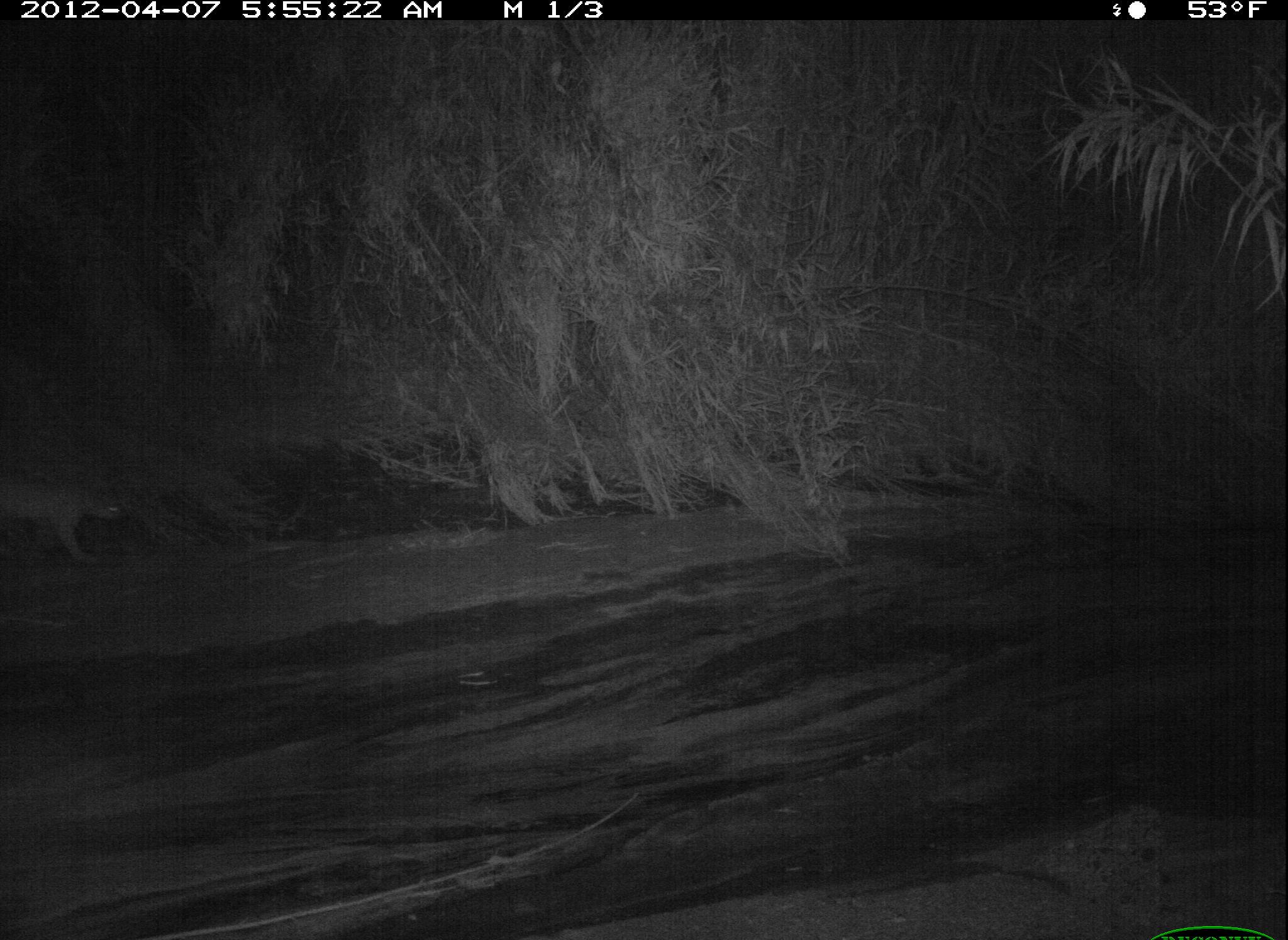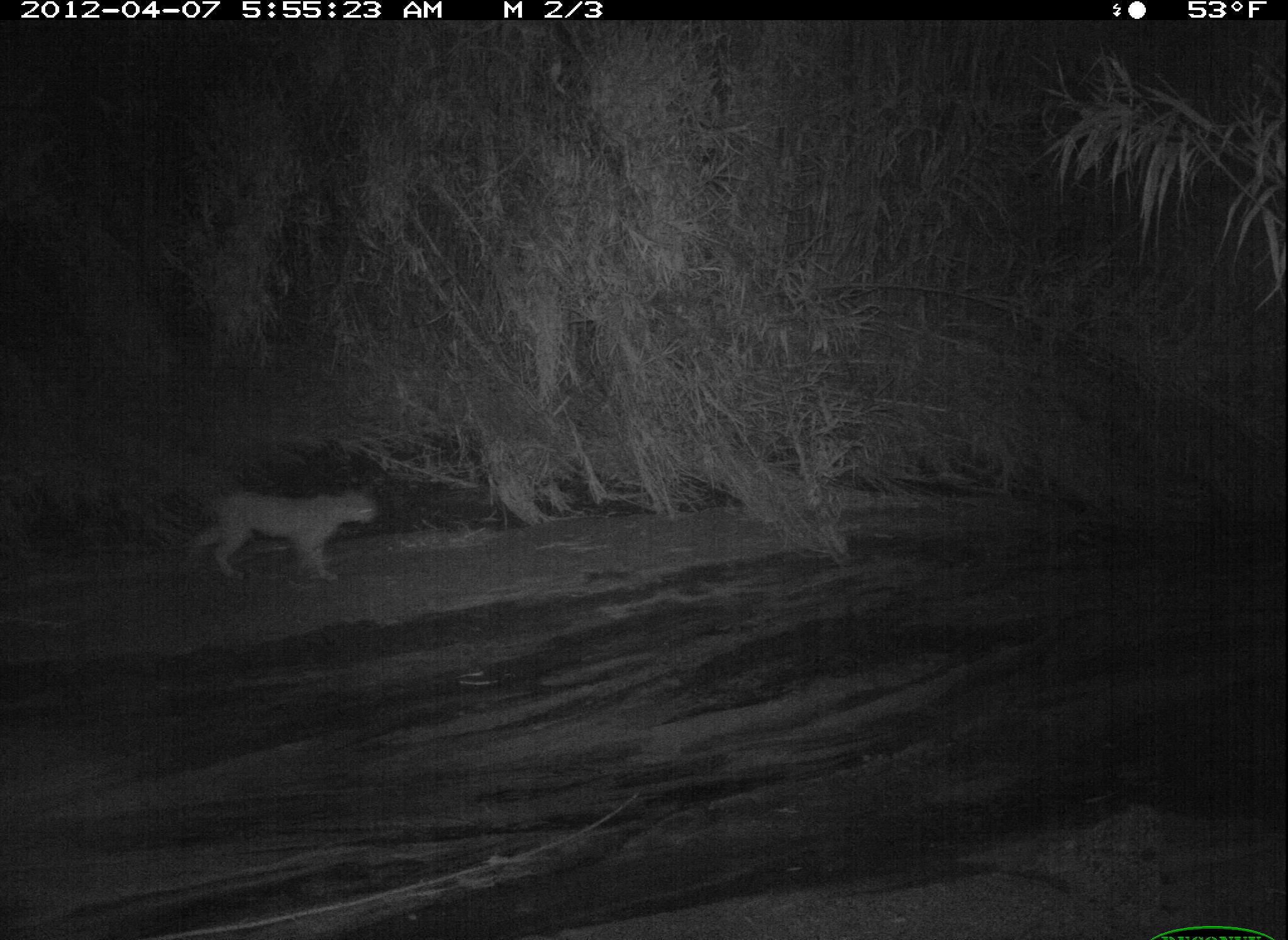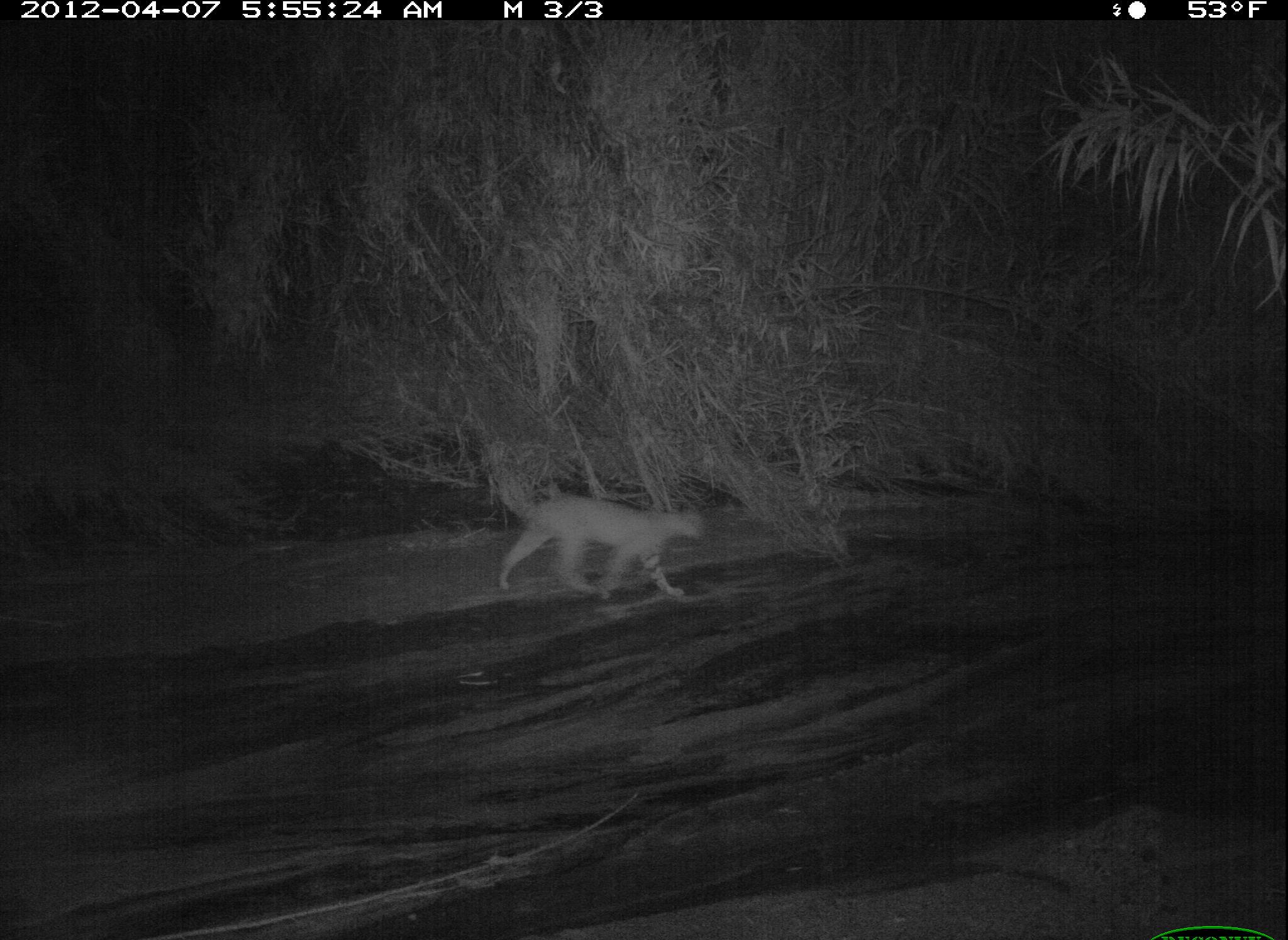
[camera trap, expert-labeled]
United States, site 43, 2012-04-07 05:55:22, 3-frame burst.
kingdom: Animalia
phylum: Chordata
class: Mammalia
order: Carnivora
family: Felidae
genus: Lynx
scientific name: Lynx rufus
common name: bobcat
Bobcat (Lynx rufus).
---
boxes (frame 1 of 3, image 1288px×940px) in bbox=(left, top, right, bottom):
bobcat: bbox=(0, 467, 140, 577)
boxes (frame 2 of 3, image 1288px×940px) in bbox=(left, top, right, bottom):
bobcat: bbox=(184, 456, 398, 594)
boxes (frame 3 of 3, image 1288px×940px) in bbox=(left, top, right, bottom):
bobcat: bbox=(481, 470, 724, 601)